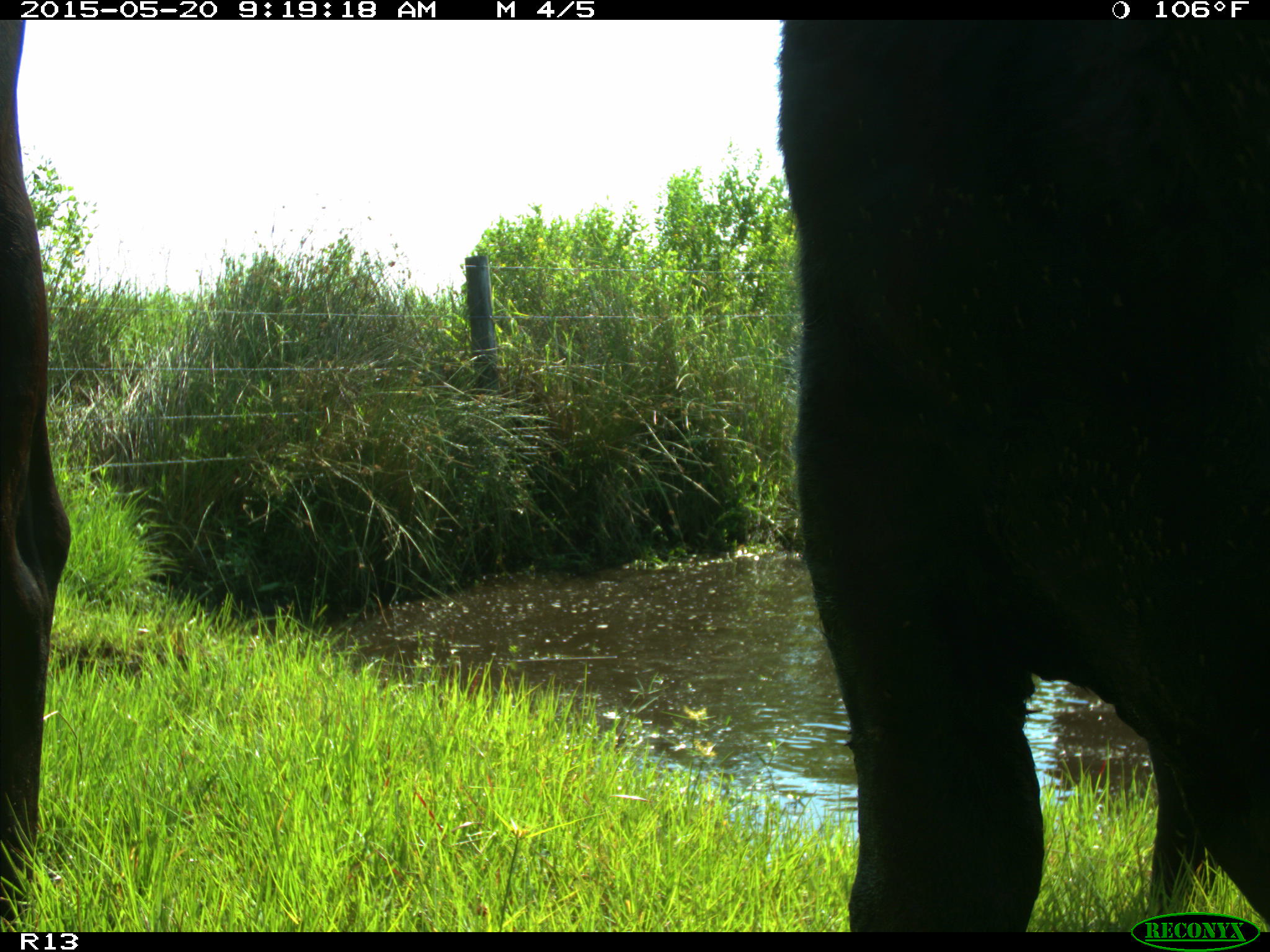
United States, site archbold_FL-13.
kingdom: Animalia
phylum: Chordata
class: Mammalia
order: Artiodactyla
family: Bovidae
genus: Bos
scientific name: Bos taurus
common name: domestic cow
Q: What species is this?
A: Bos taurus (domestic cow).